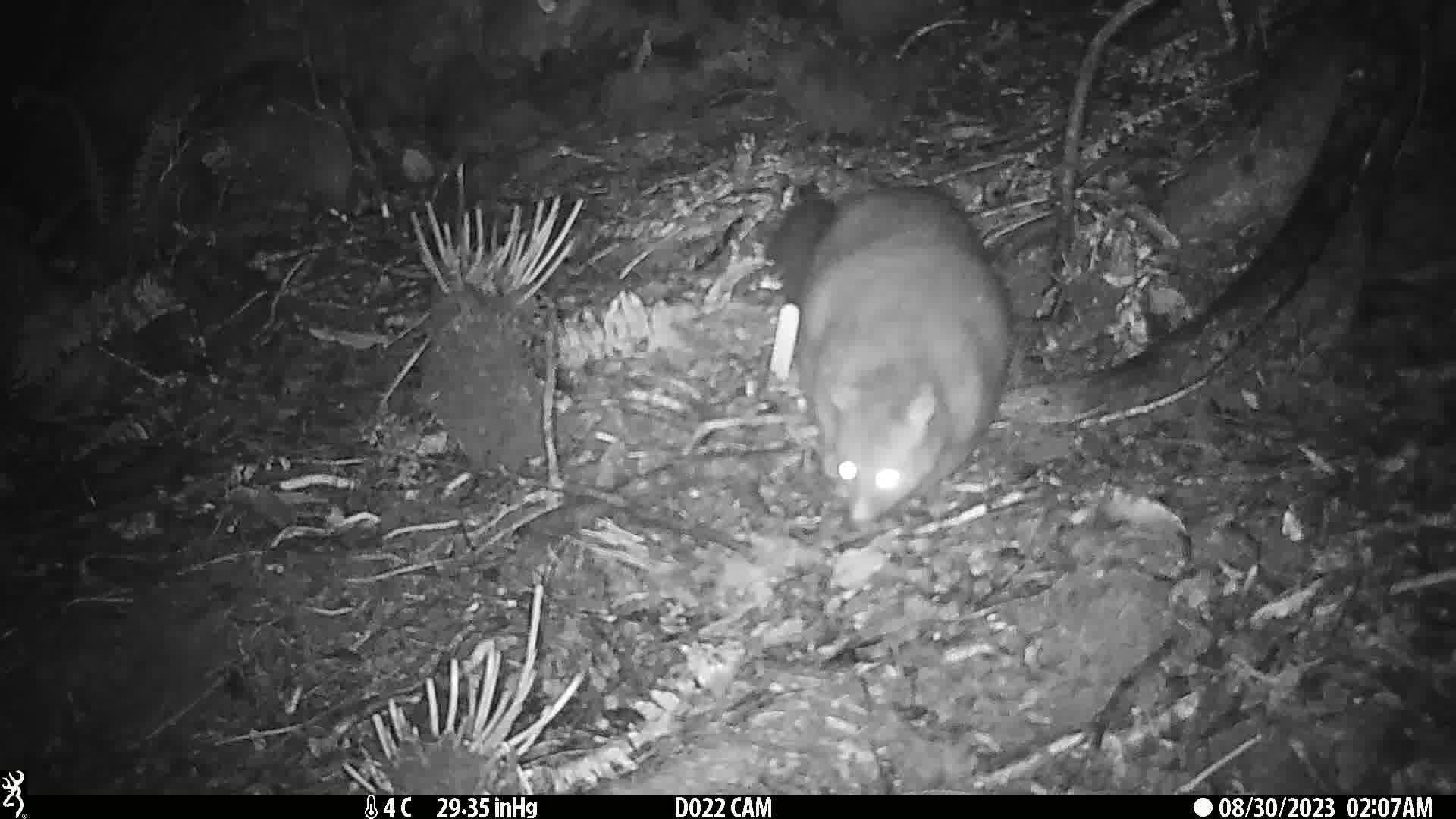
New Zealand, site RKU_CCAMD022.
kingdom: Animalia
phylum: Chordata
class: Mammalia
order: Diprotodontia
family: Phalangeridae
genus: Trichosurus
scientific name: Trichosurus vulpecula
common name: common brushtail possum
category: possum